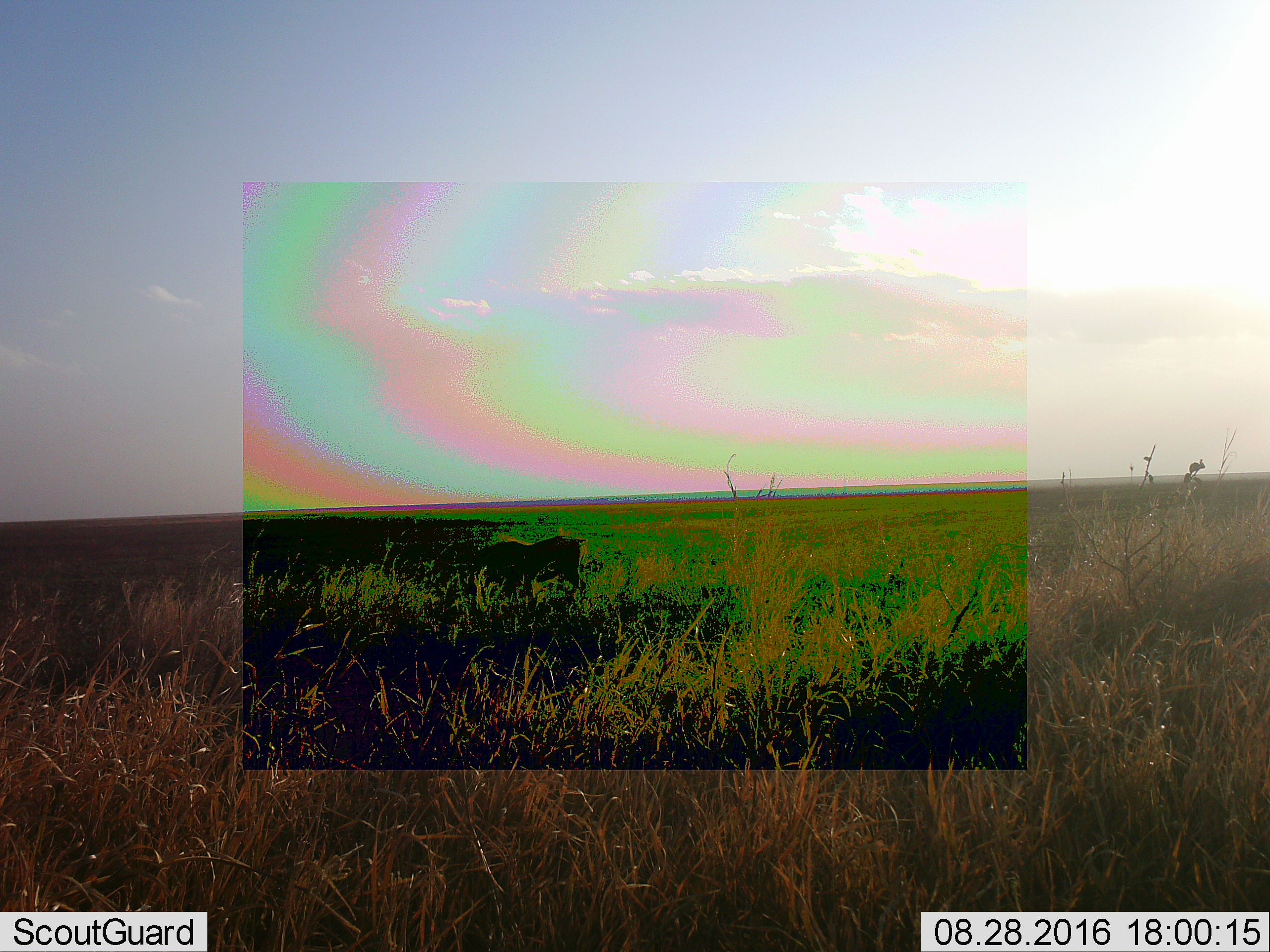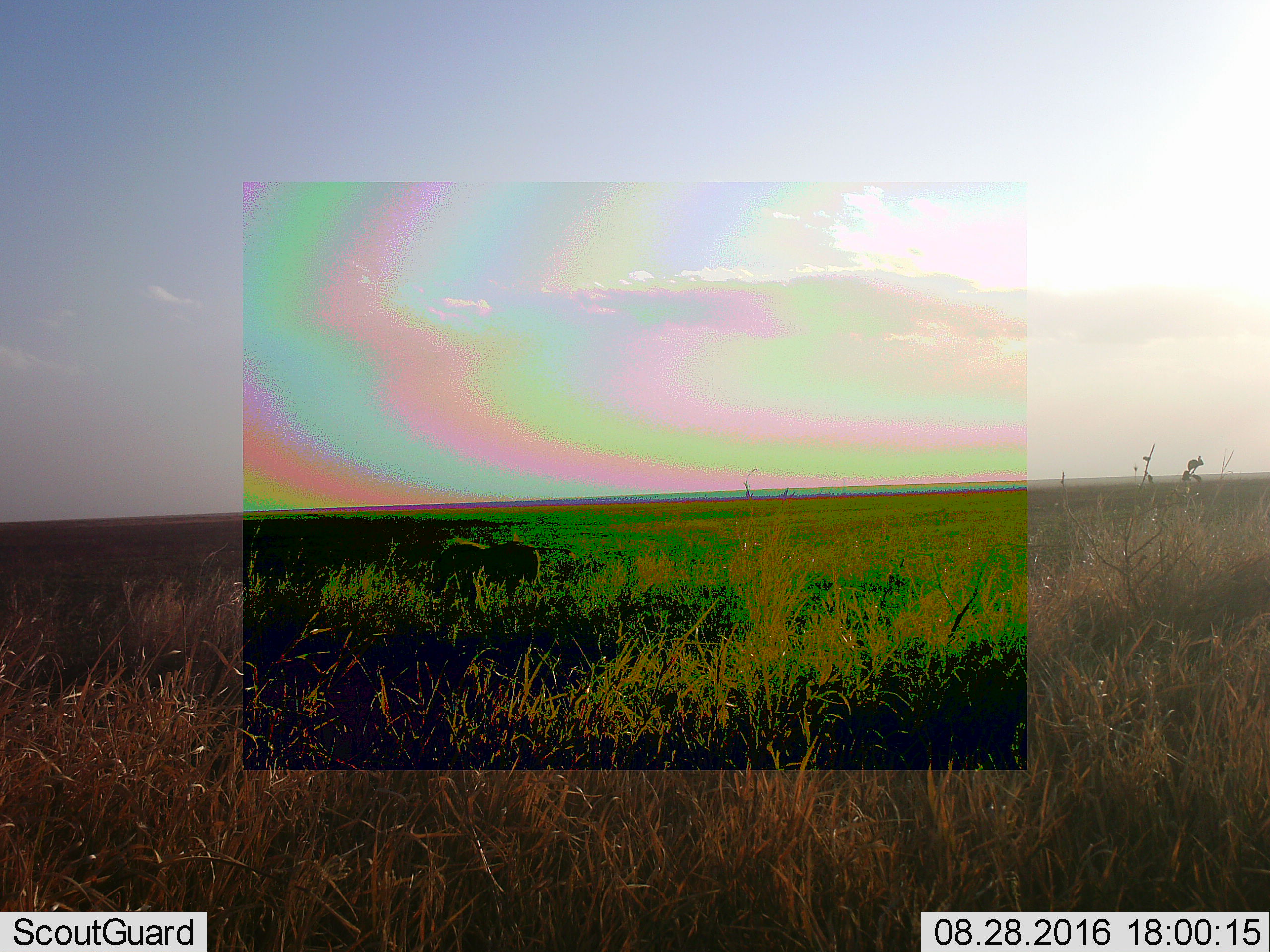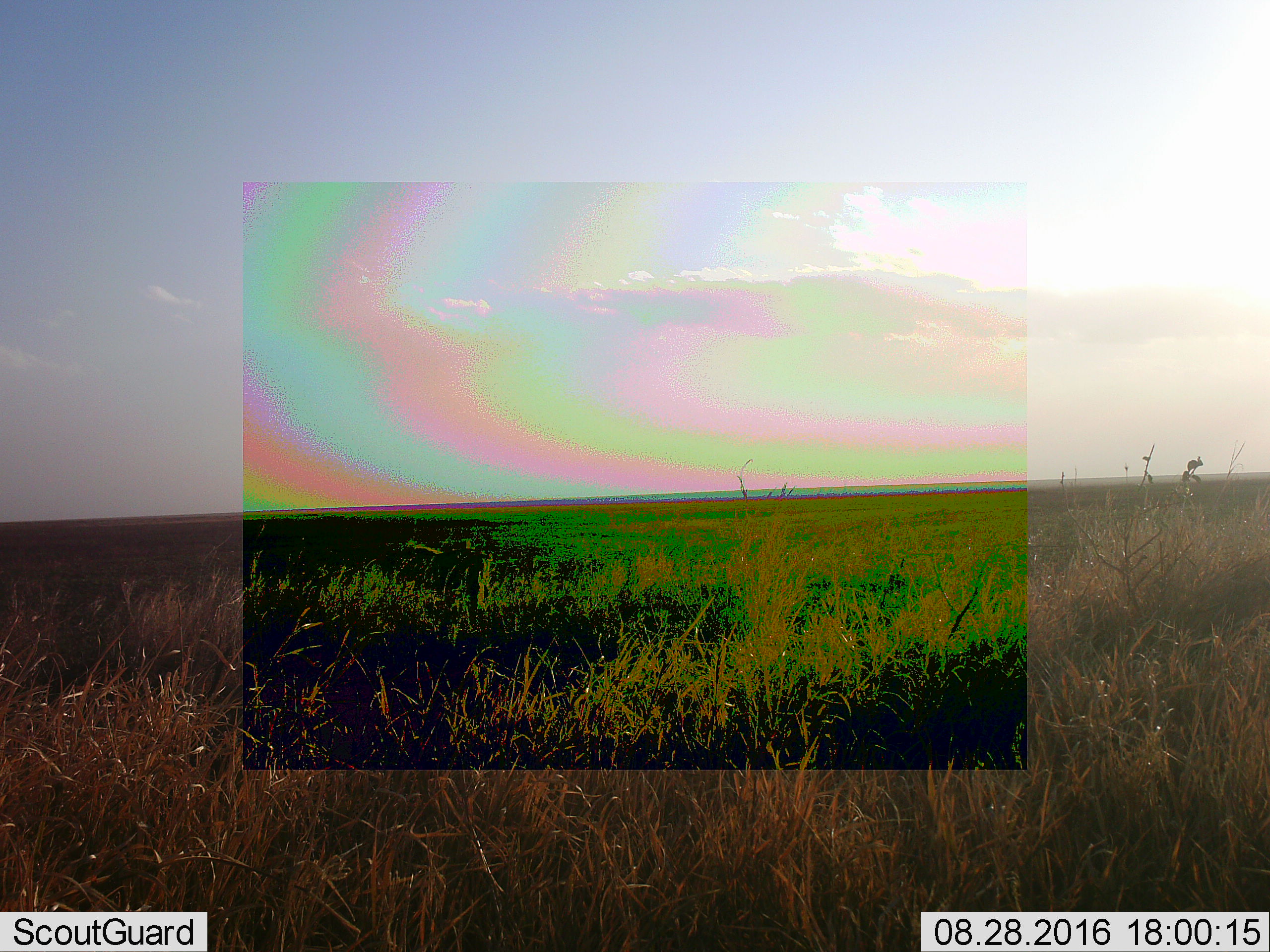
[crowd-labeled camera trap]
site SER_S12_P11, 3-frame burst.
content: unidentified animal